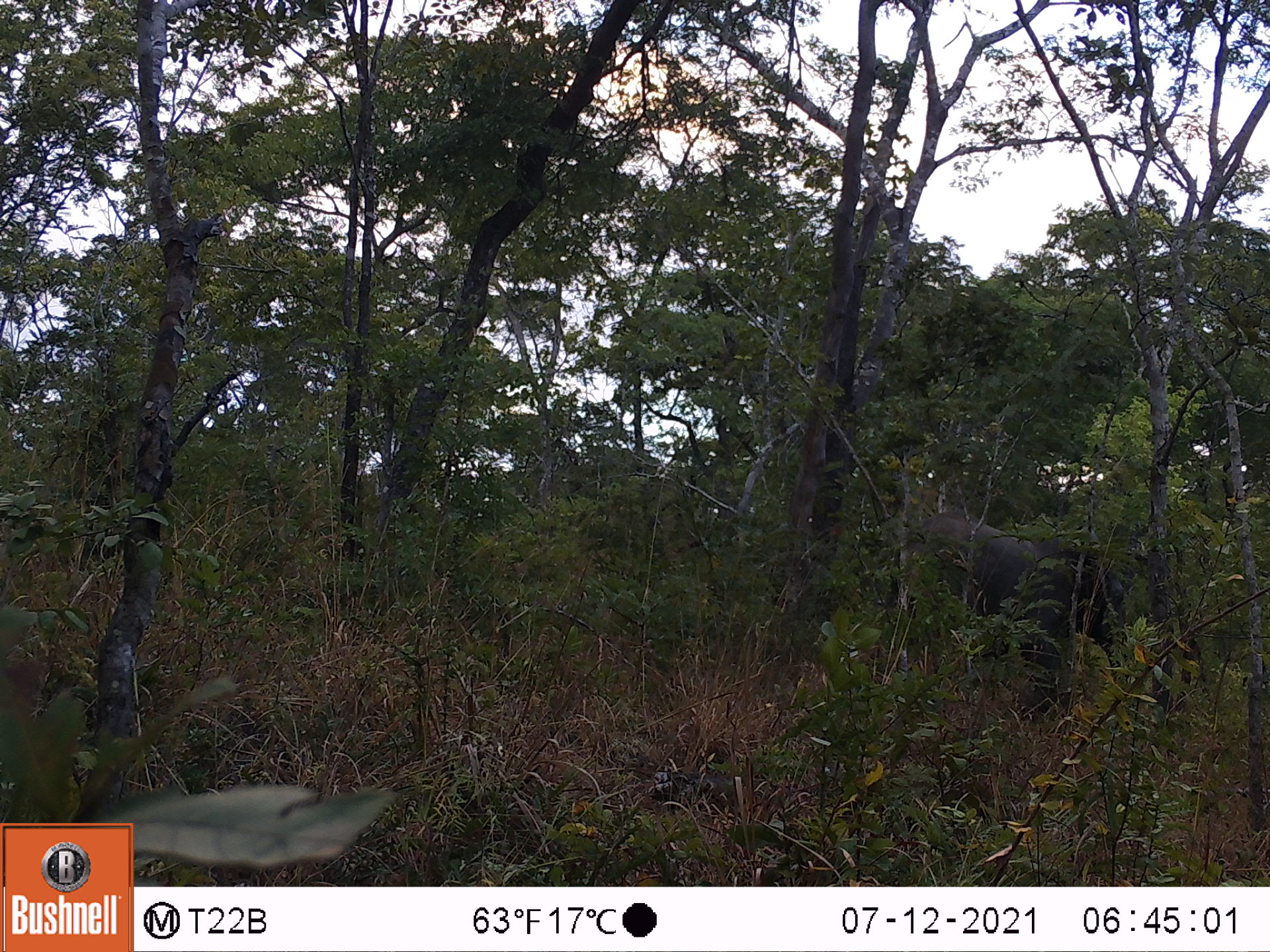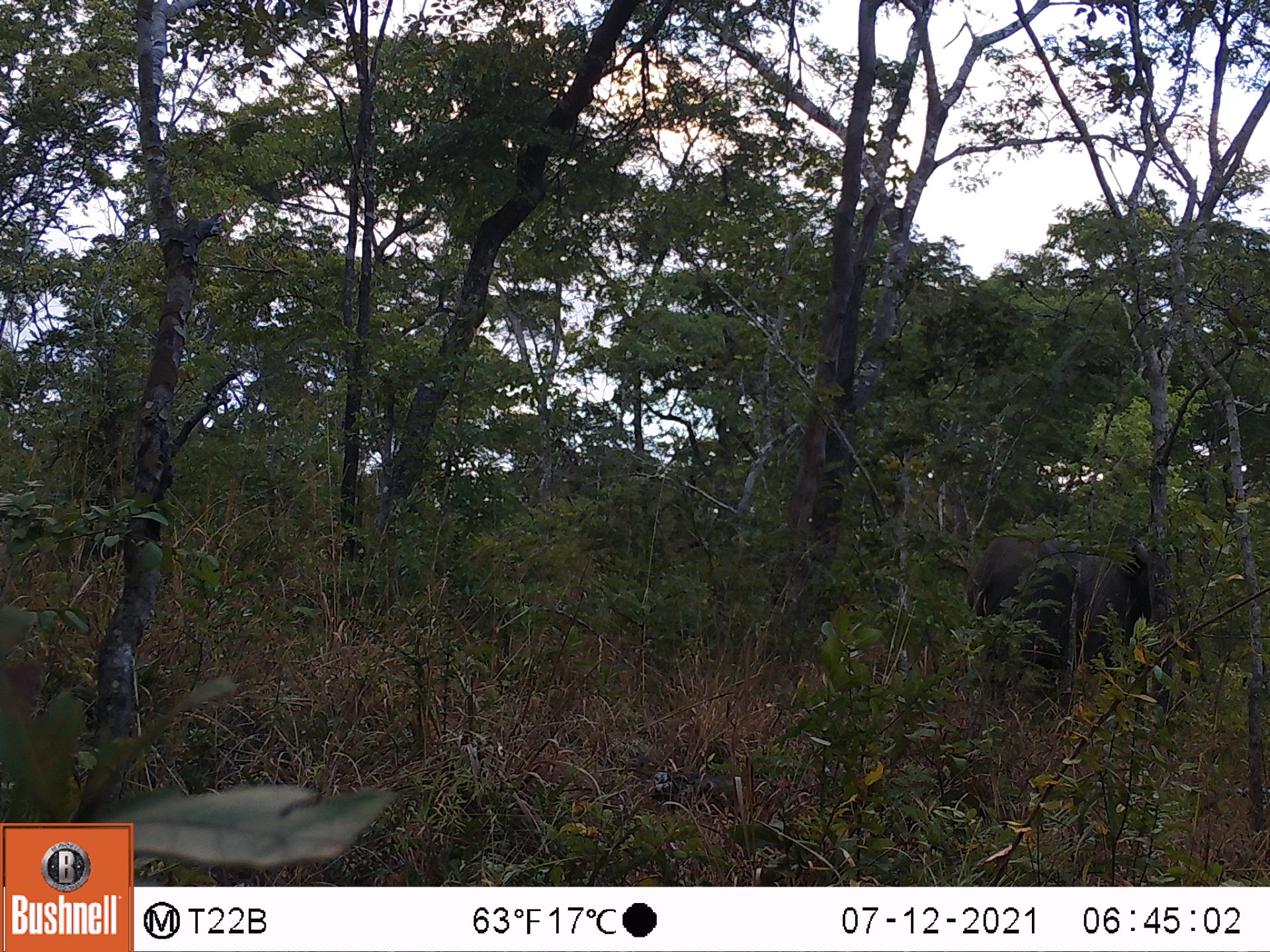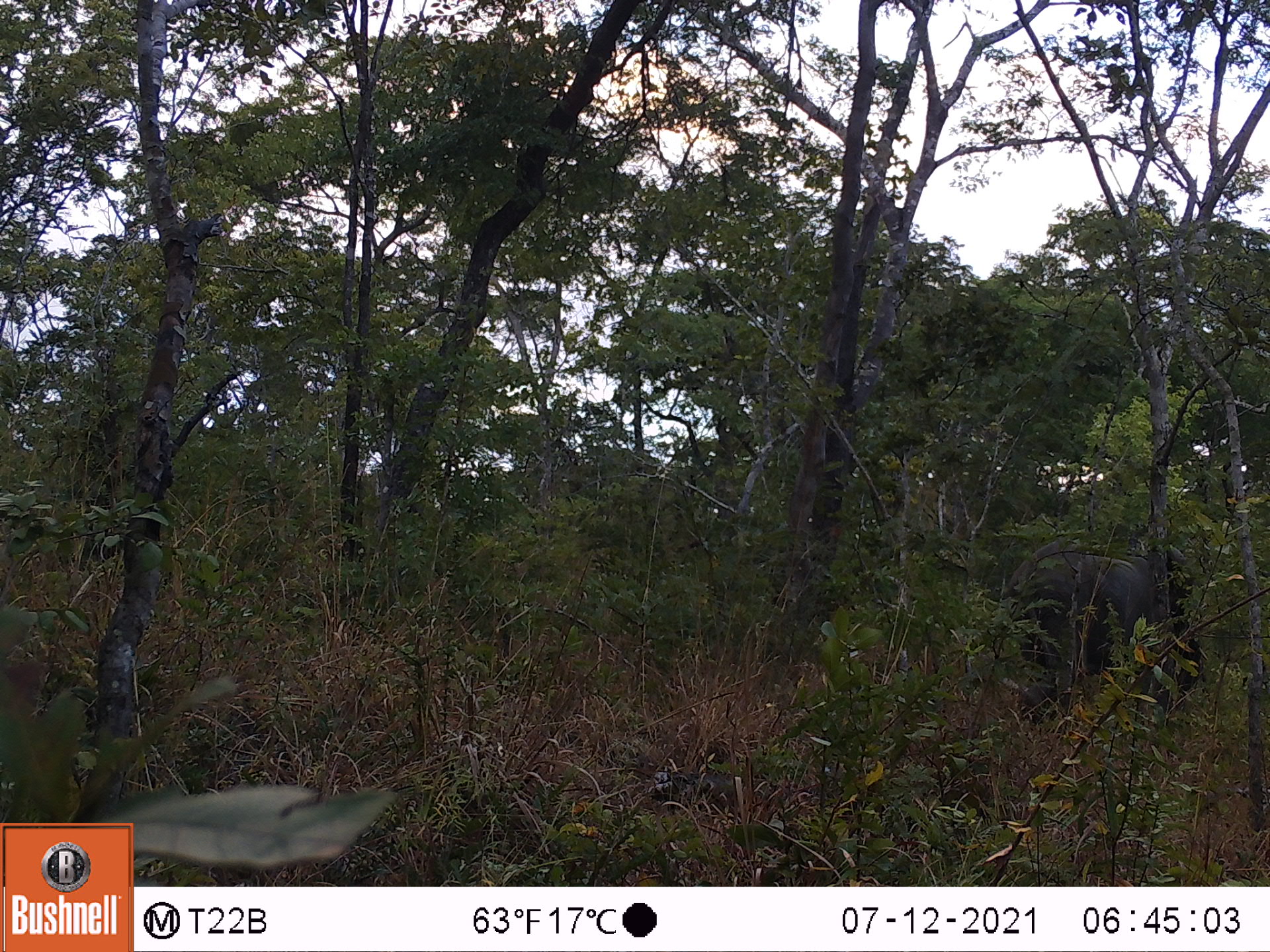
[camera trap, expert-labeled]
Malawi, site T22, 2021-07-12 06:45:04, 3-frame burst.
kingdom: Animalia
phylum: Chordata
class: Mammalia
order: Proboscidea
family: Elephantidae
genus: Loxodonta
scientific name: Loxodonta africana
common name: african savanna elephant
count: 1